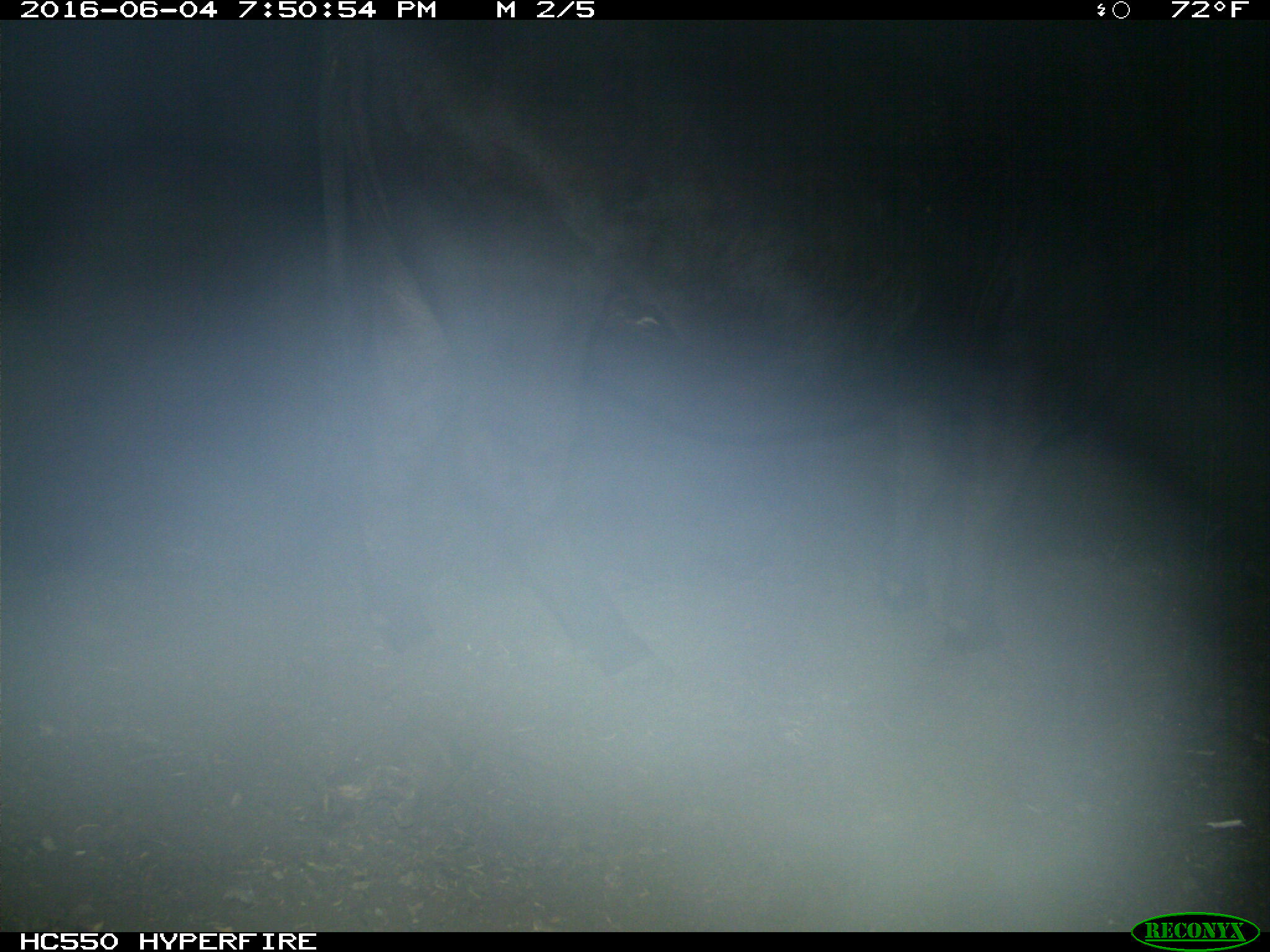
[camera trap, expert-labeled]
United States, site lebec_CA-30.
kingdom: Animalia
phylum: Chordata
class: Mammalia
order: Artiodactyla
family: Bovidae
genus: Bos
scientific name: Bos taurus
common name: domestic cow